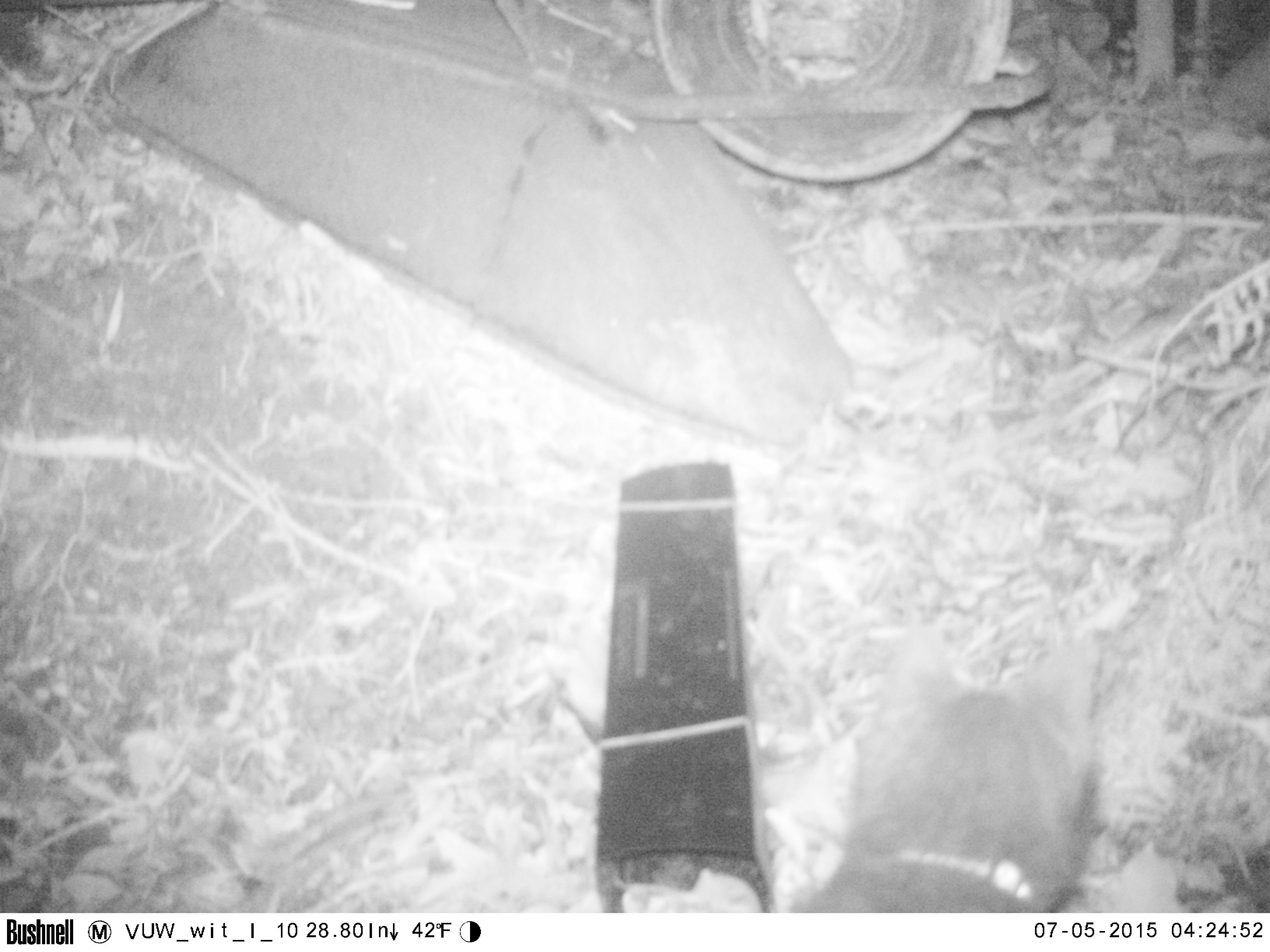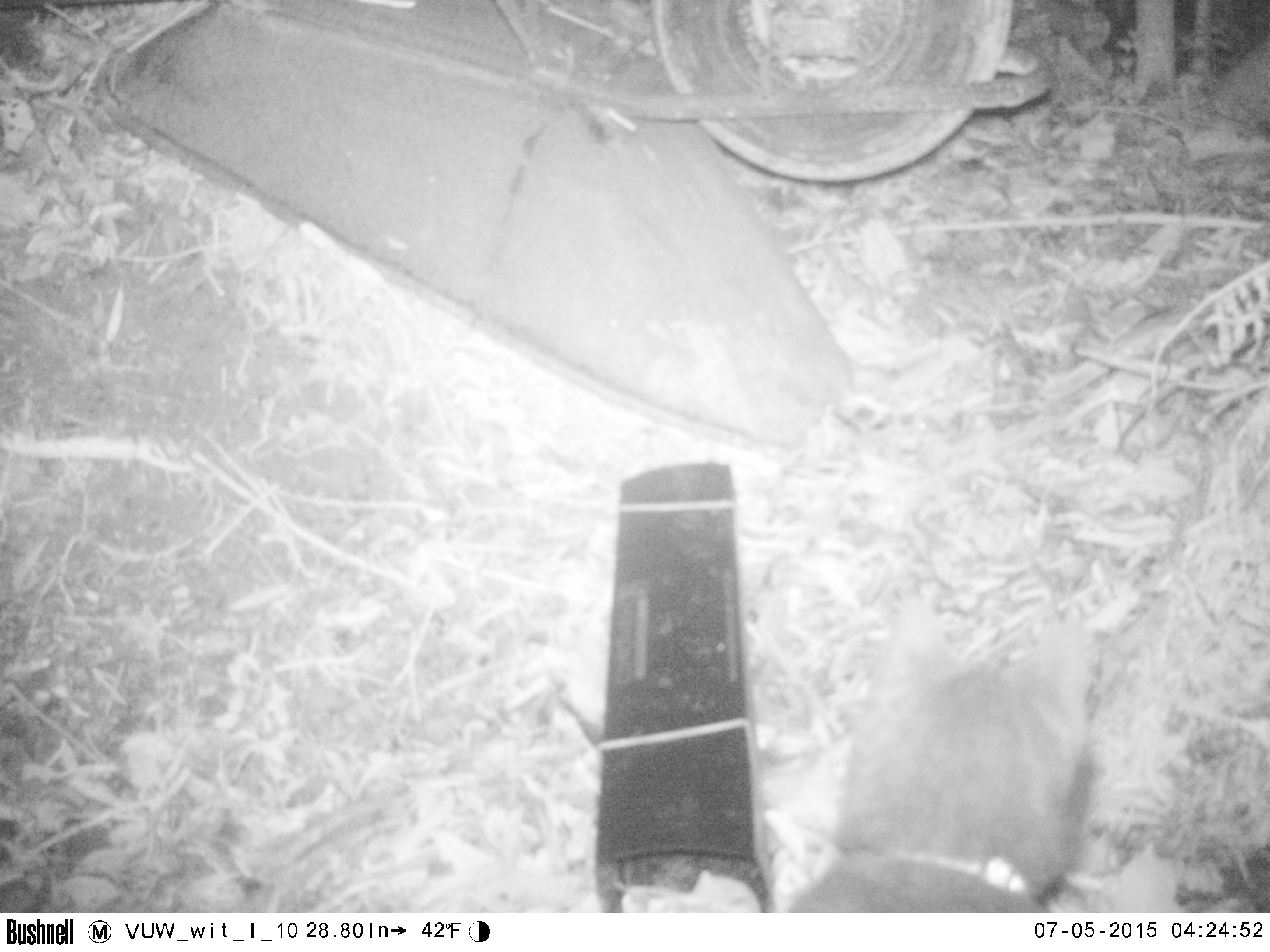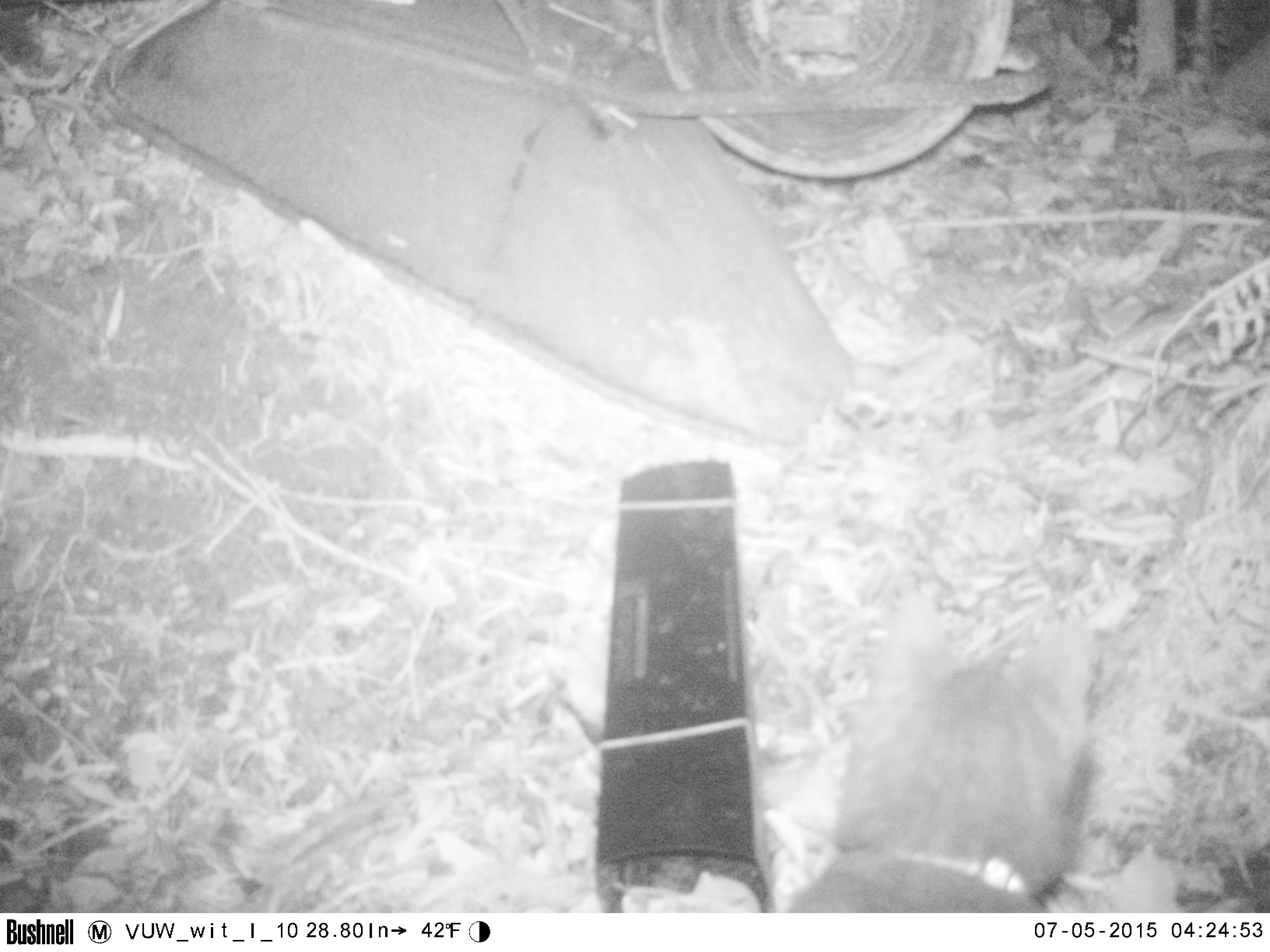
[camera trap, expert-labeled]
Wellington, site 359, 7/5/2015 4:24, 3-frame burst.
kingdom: Animalia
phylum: Chordata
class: Mammalia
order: Carnivora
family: Felidae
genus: Felis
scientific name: Felis catus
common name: cat